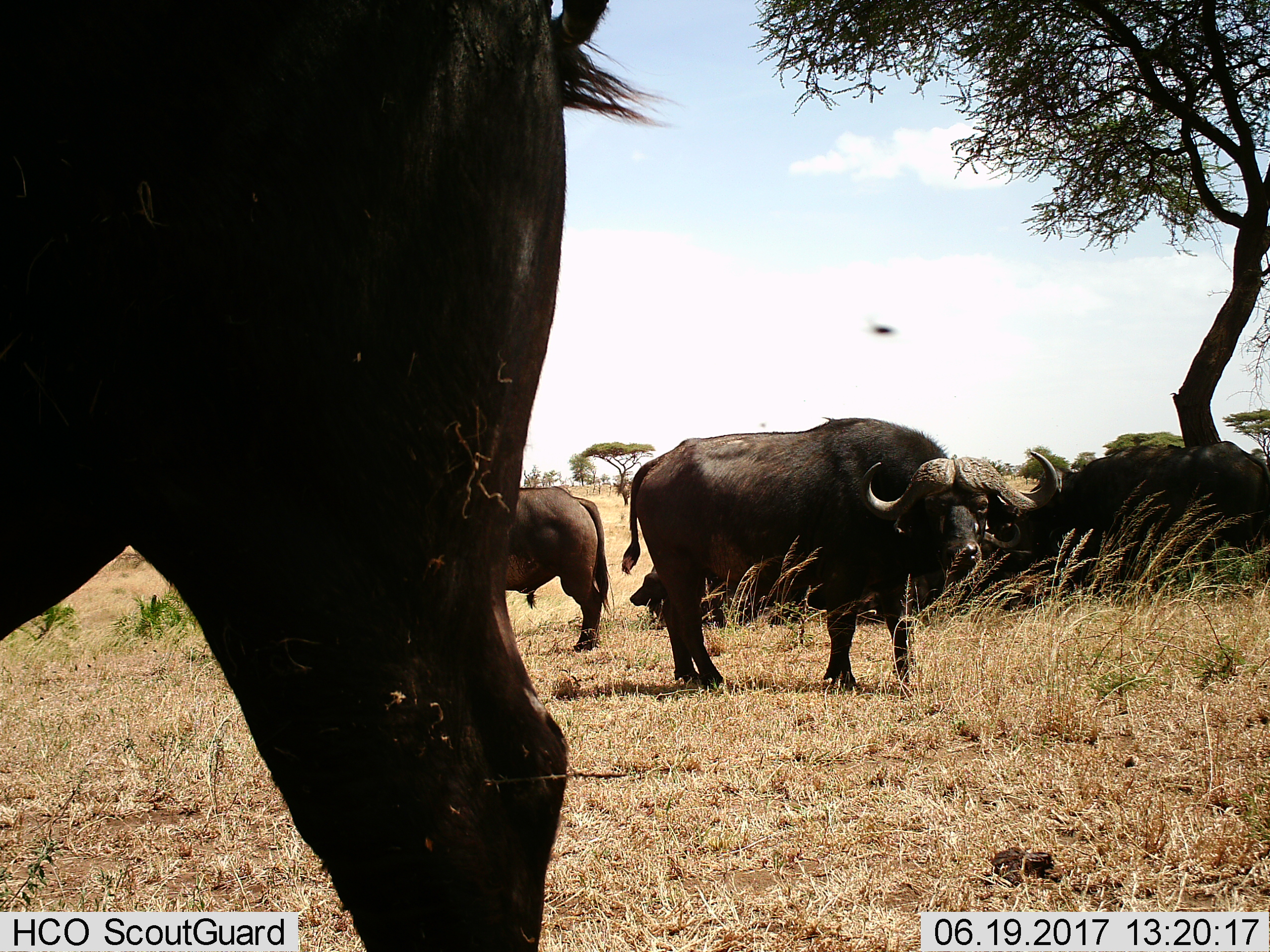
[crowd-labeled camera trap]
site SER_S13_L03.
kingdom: Animalia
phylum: Chordata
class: Mammalia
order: Artiodactyla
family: Bovidae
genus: Syncerus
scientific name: Syncerus caffer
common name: african buffalo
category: buffalo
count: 4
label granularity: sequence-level